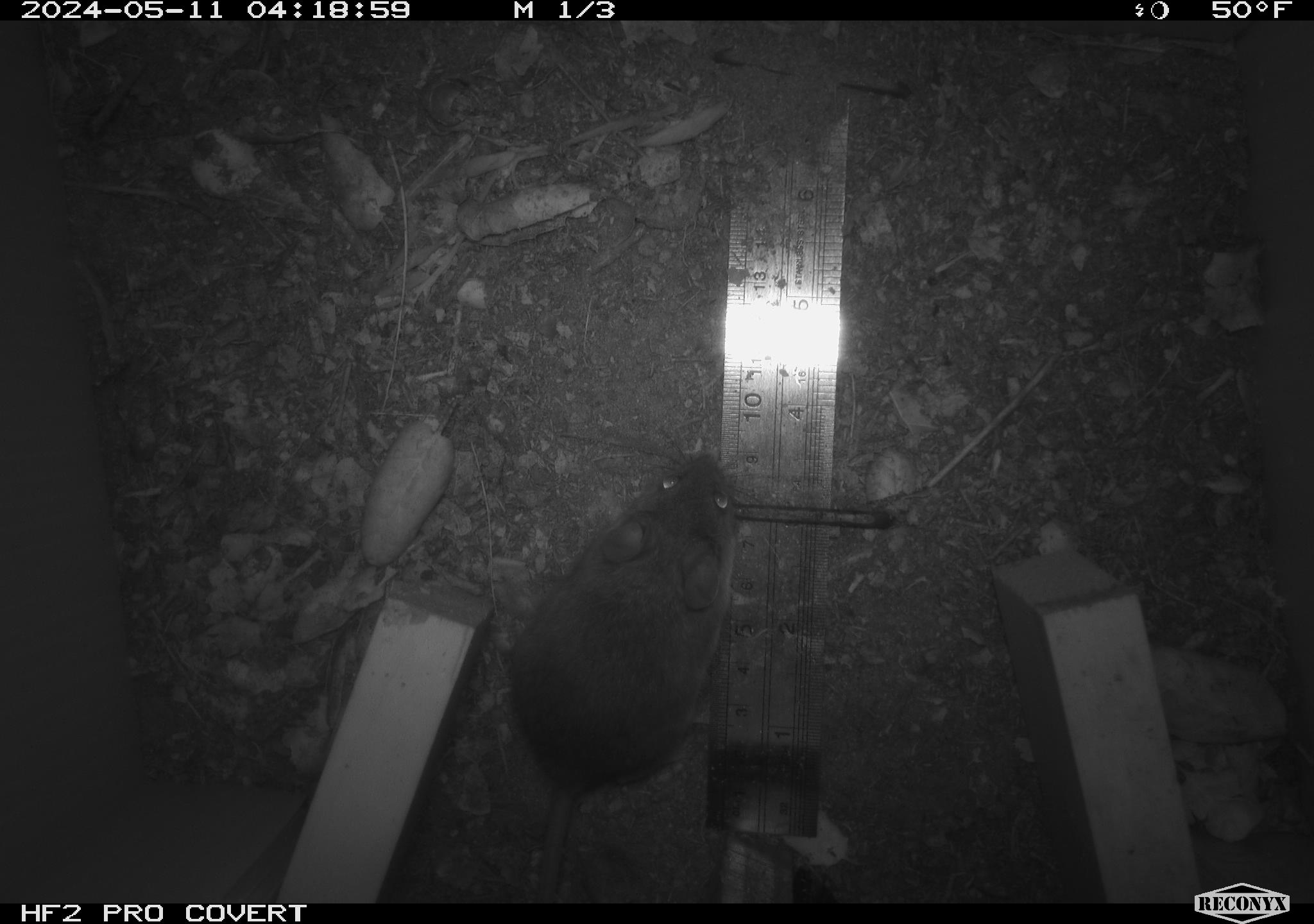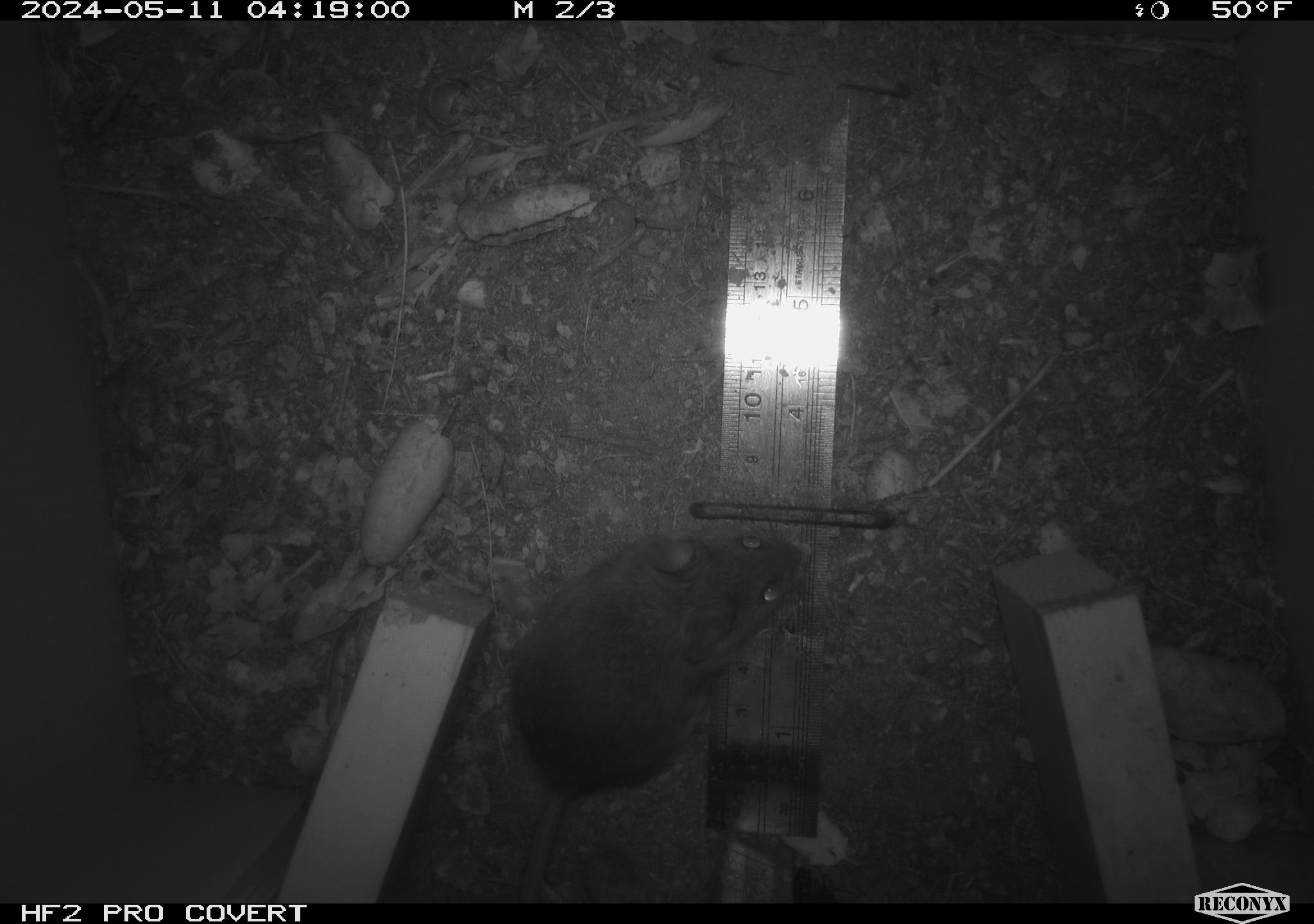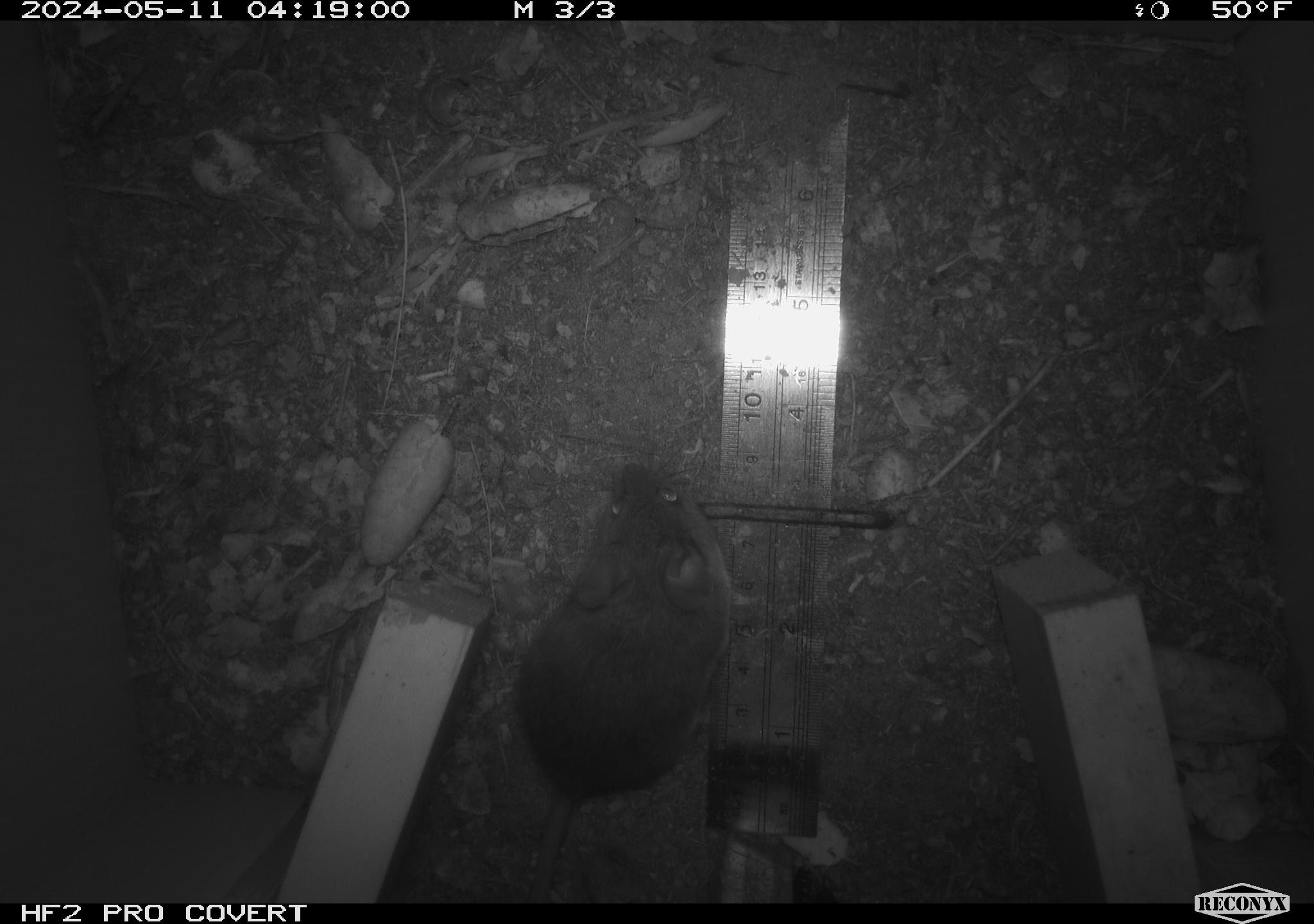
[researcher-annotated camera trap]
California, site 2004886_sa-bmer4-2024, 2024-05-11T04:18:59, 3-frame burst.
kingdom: Animalia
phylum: Chordata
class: Mammalia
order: Rodentia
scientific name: Rodentia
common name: mouse species